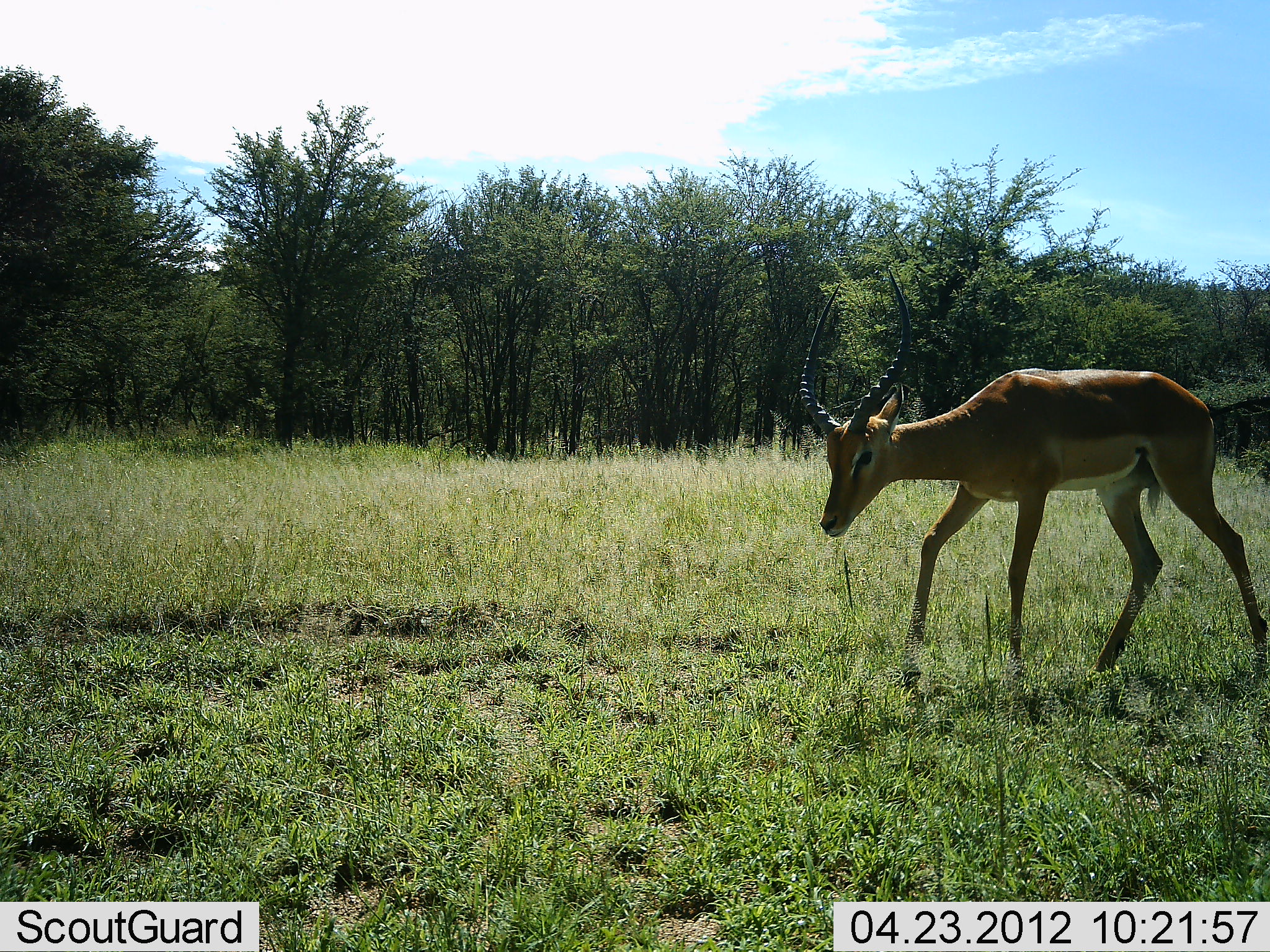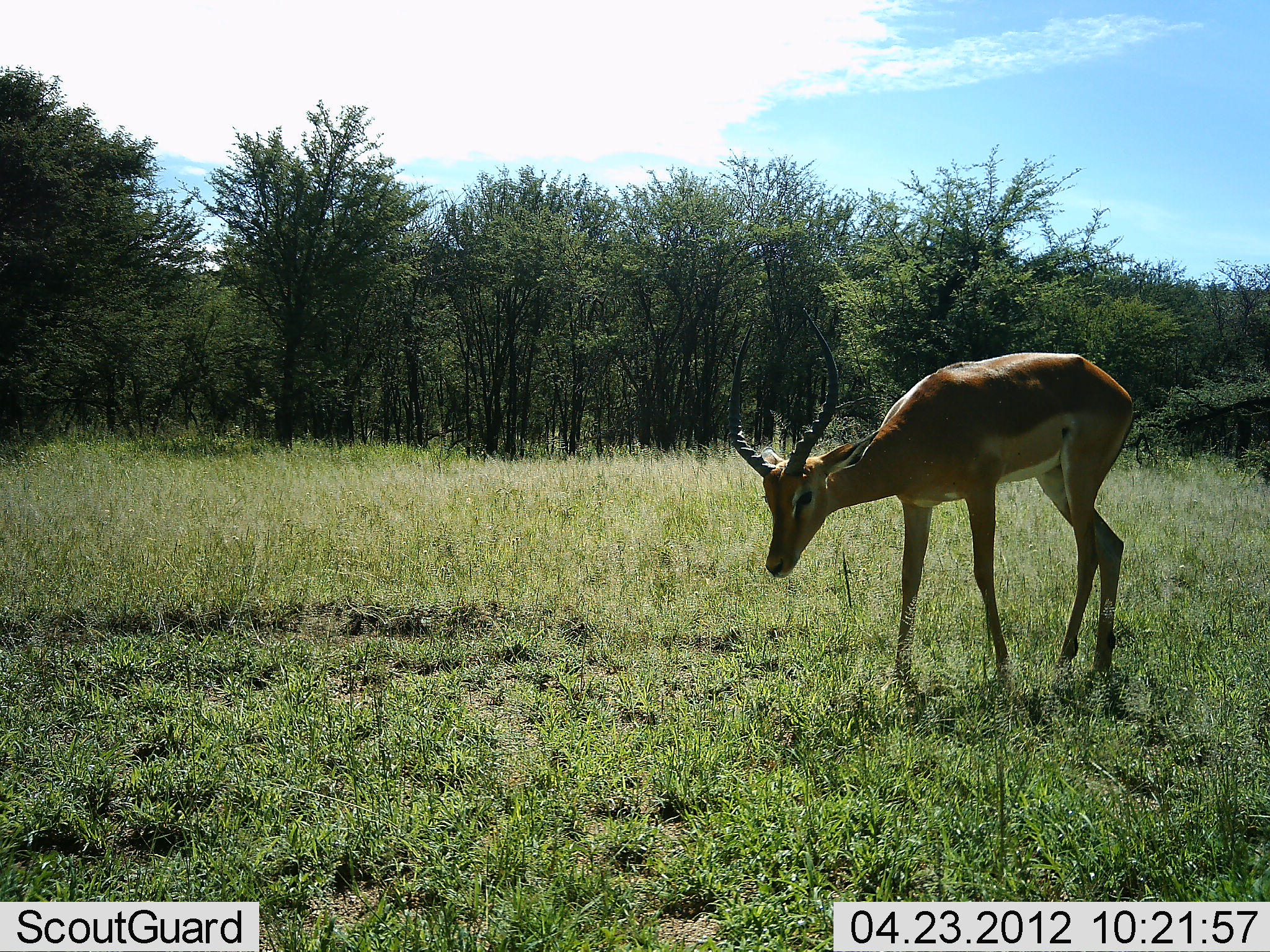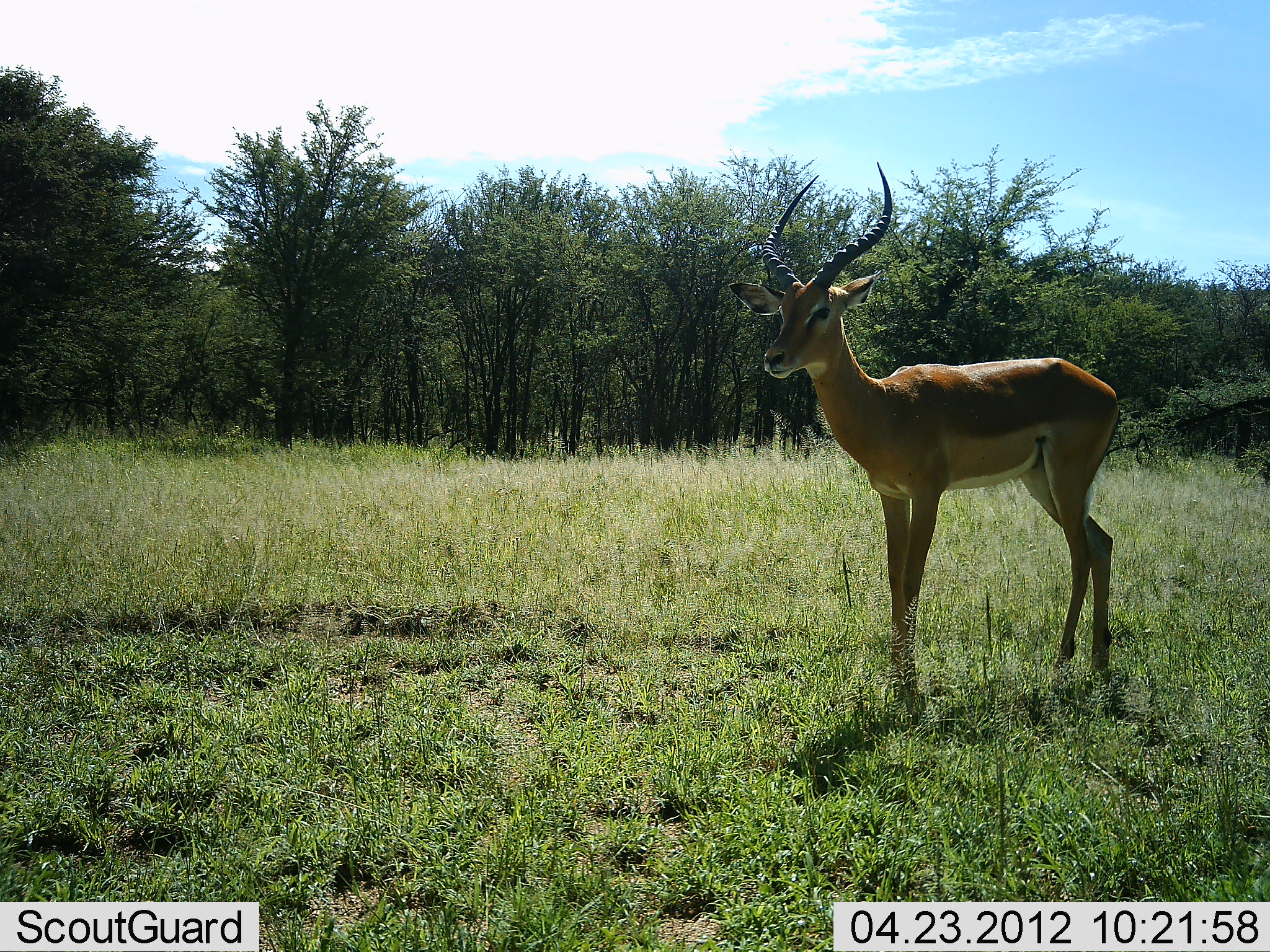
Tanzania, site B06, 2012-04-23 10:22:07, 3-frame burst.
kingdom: Animalia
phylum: Chordata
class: Mammalia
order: Artiodactyla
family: Bovidae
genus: Aepyceros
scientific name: Aepyceros melampus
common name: impala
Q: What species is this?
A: Impala (Aepyceros melampus).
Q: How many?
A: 1.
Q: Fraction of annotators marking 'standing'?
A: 31%.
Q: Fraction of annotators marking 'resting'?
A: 0%.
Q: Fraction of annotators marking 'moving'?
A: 62%.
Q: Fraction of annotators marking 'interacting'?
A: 0%.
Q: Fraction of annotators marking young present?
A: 0%.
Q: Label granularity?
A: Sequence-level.